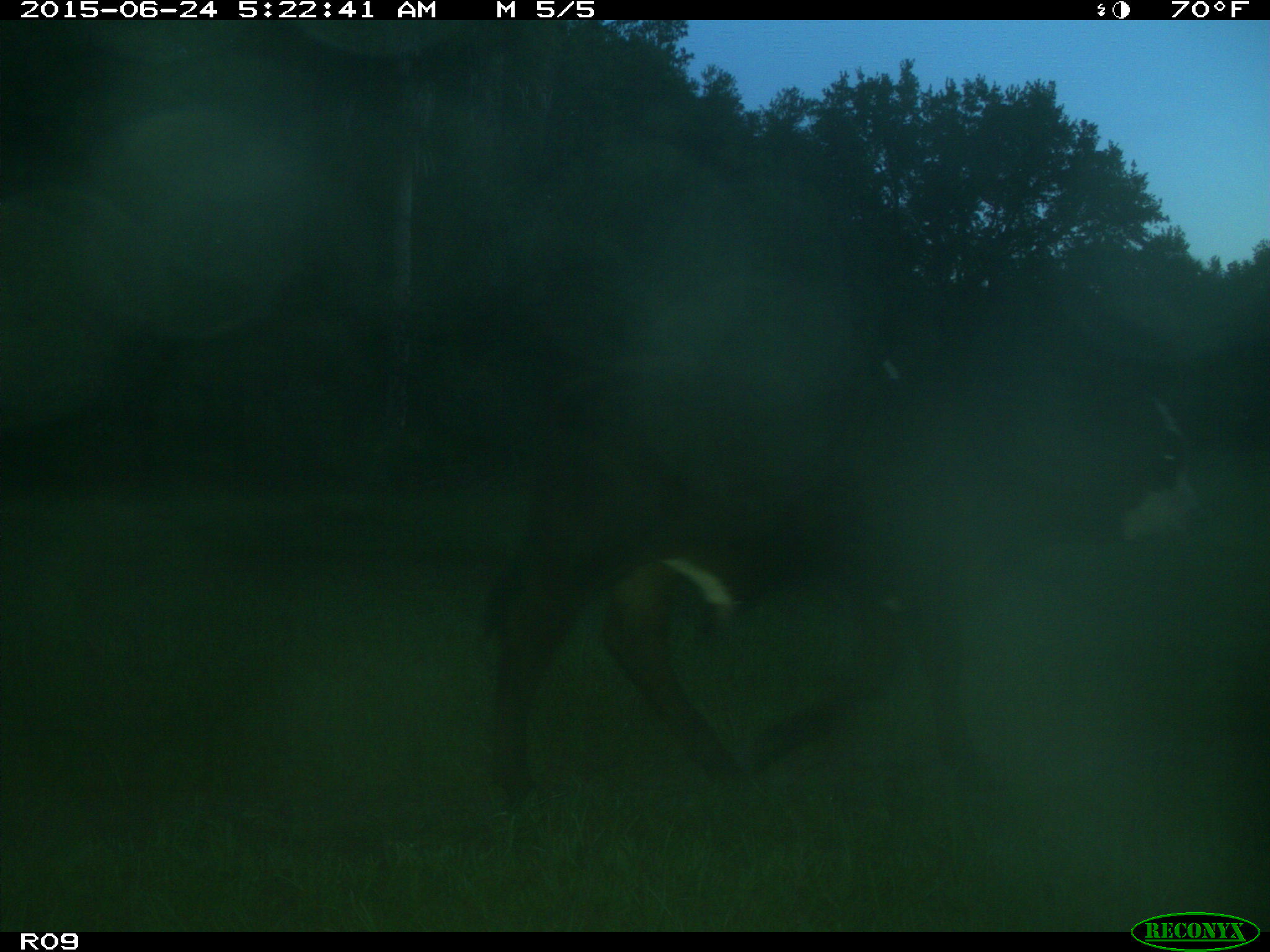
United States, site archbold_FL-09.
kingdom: Animalia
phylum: Chordata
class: Mammalia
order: Artiodactyla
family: Bovidae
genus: Bos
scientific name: Bos taurus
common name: domestic cow